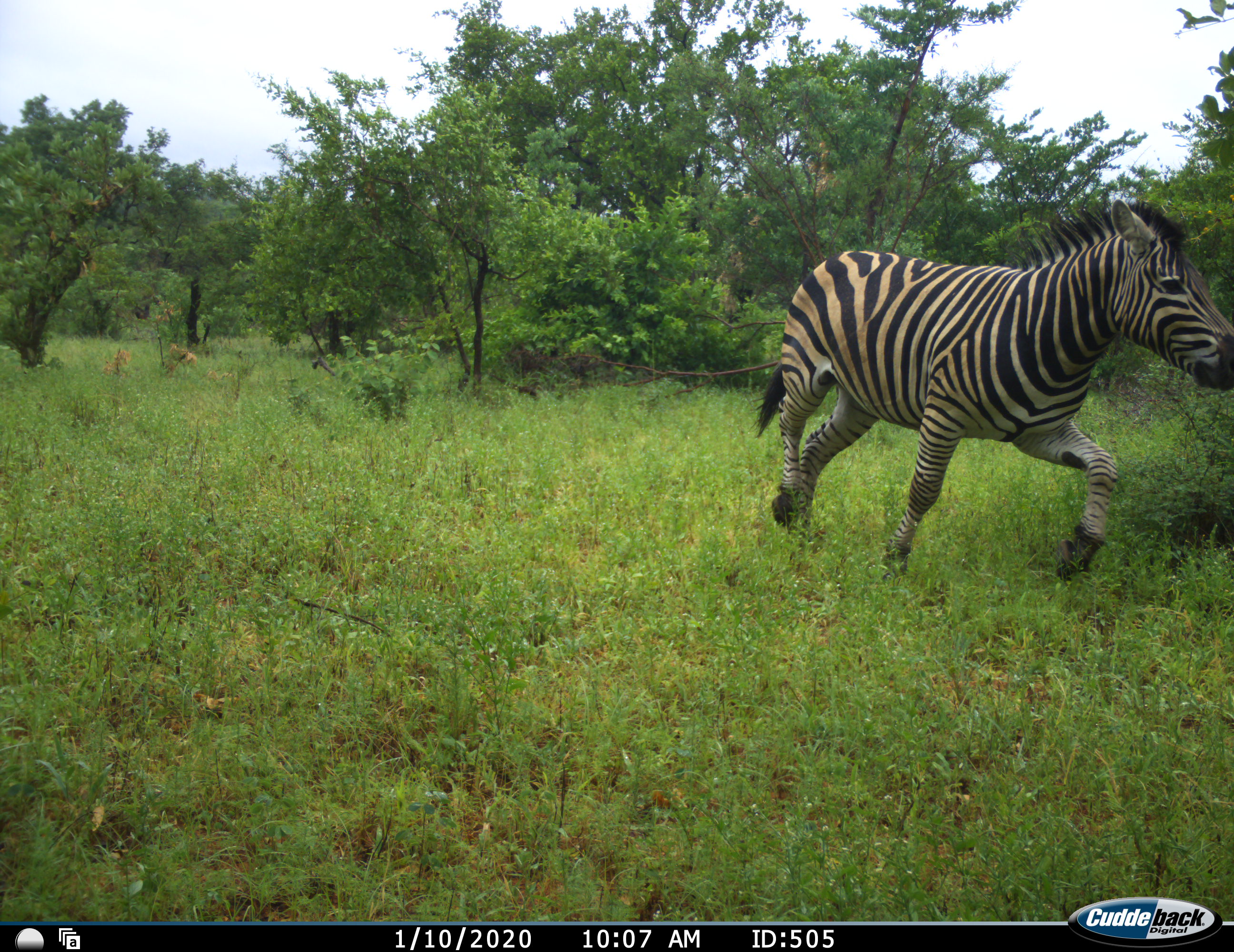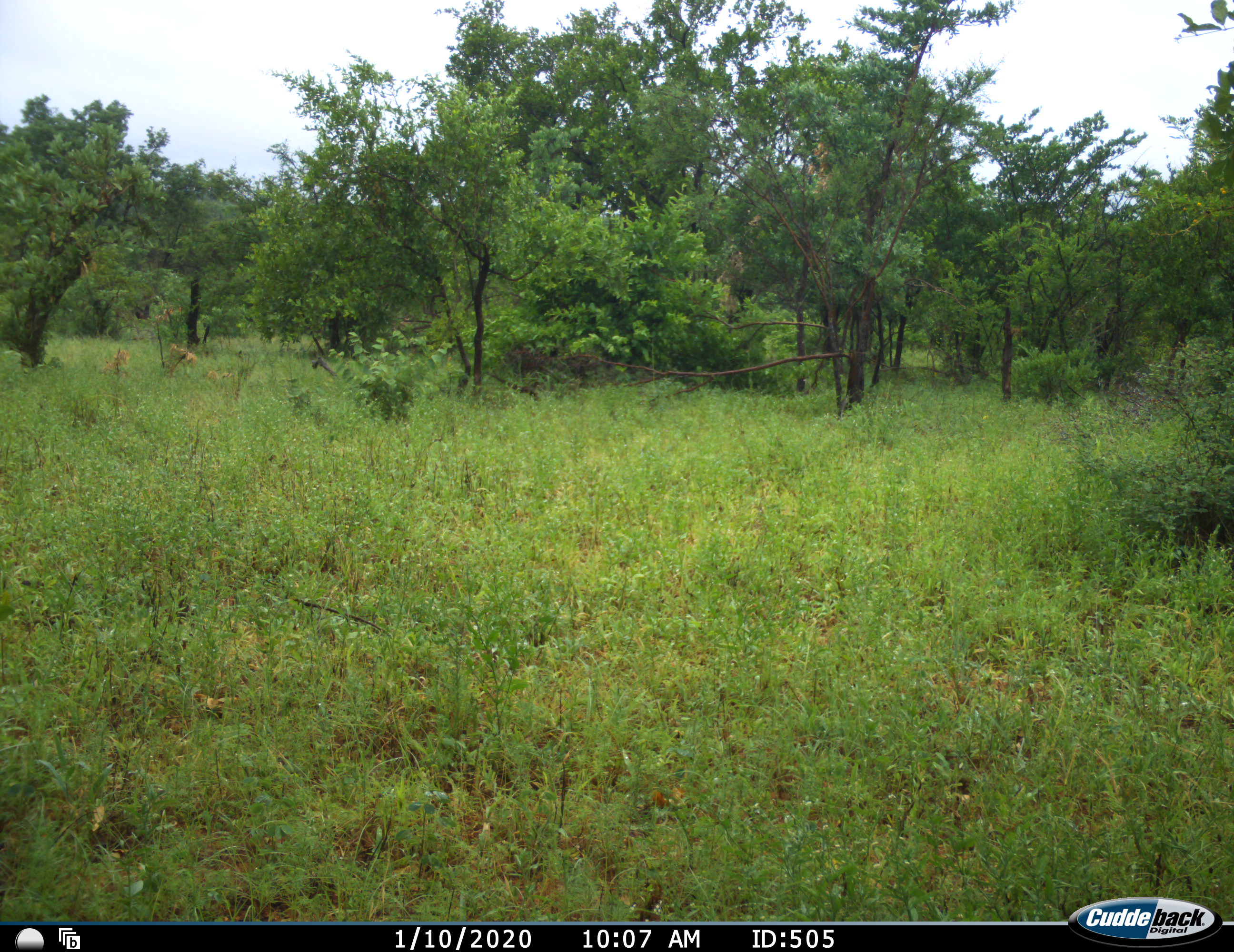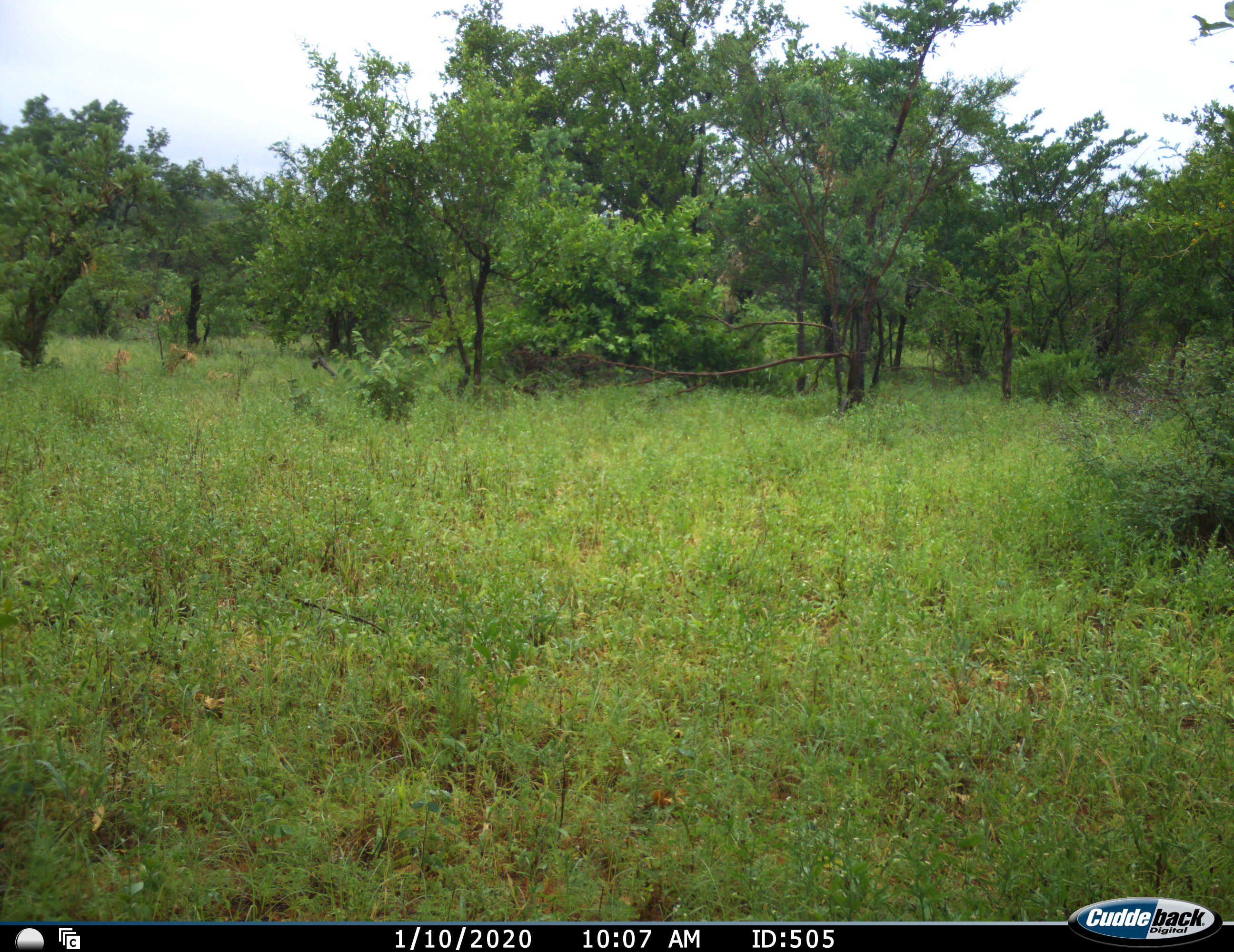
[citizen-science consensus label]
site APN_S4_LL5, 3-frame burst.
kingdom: Animalia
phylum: Chordata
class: Mammalia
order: Perissodactyla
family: Equidae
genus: Equus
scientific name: Equus quagga burchellii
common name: burchell's zebra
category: zebraburchells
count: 1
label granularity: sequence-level